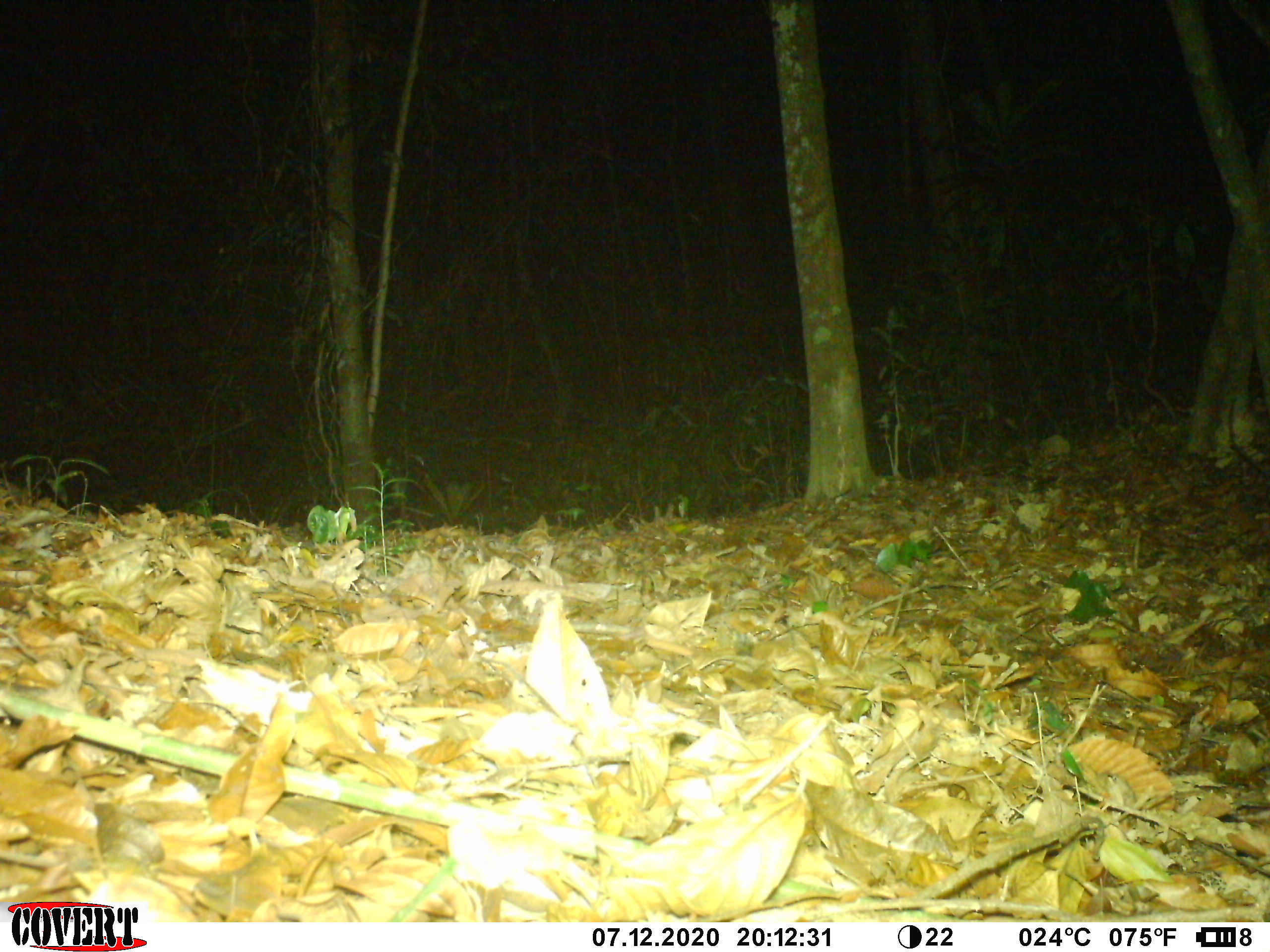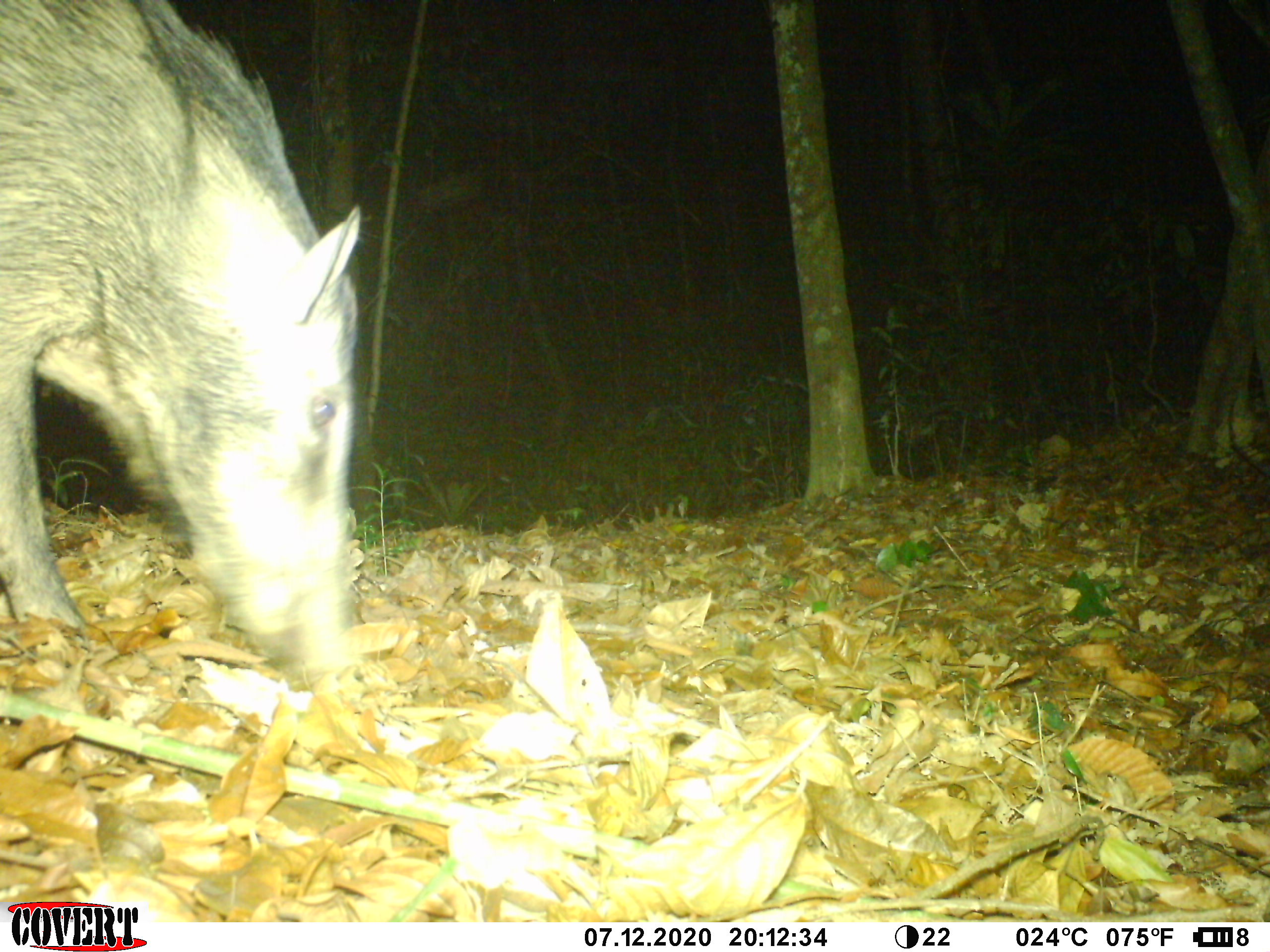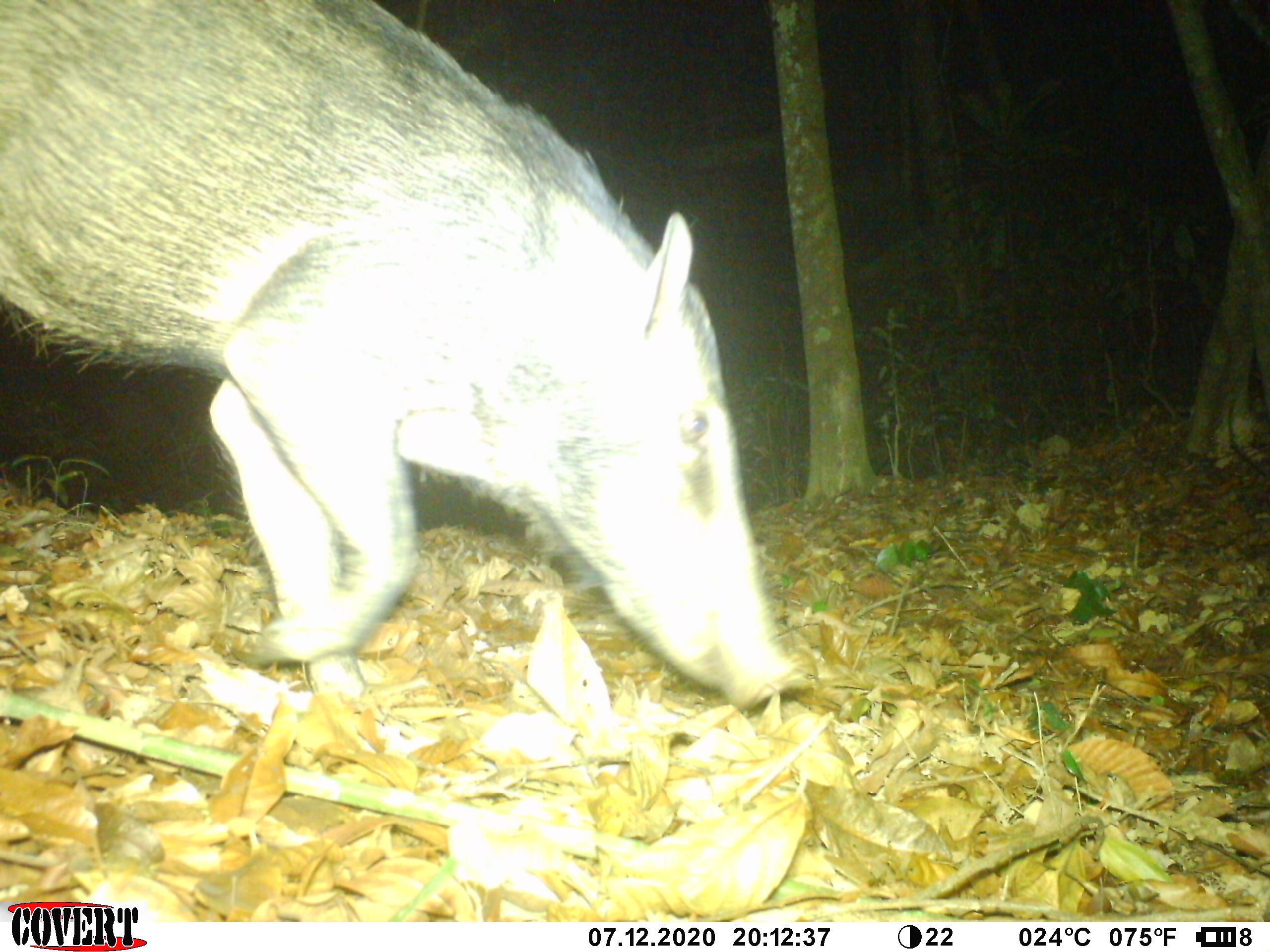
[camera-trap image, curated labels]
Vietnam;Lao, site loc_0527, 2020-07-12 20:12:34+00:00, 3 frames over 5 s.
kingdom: Animalia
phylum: Chordata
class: Mammalia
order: Artiodactyla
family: Suidae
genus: Sus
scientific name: Sus scrofa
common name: eurasian wild pig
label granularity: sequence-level